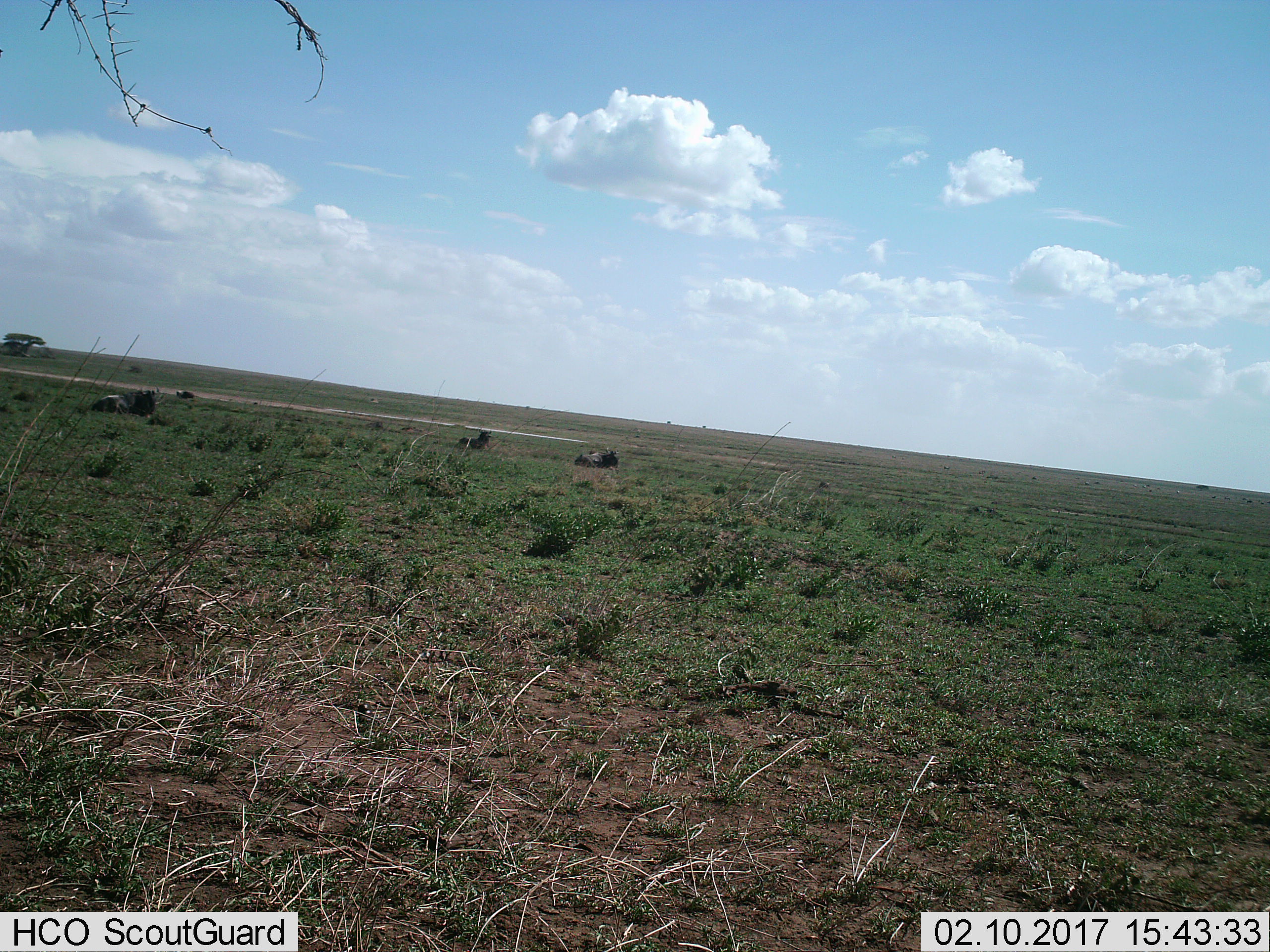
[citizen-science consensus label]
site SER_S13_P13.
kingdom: Animalia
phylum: Chordata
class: Mammalia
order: Artiodactyla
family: Bovidae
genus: Connochaetes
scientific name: Connochaetes taurinus taurinus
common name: blue wildebeest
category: wildebeestblue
Wildebeestblue (blue wildebeest) (Connochaetes taurinus taurinus), count 4. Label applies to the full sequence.